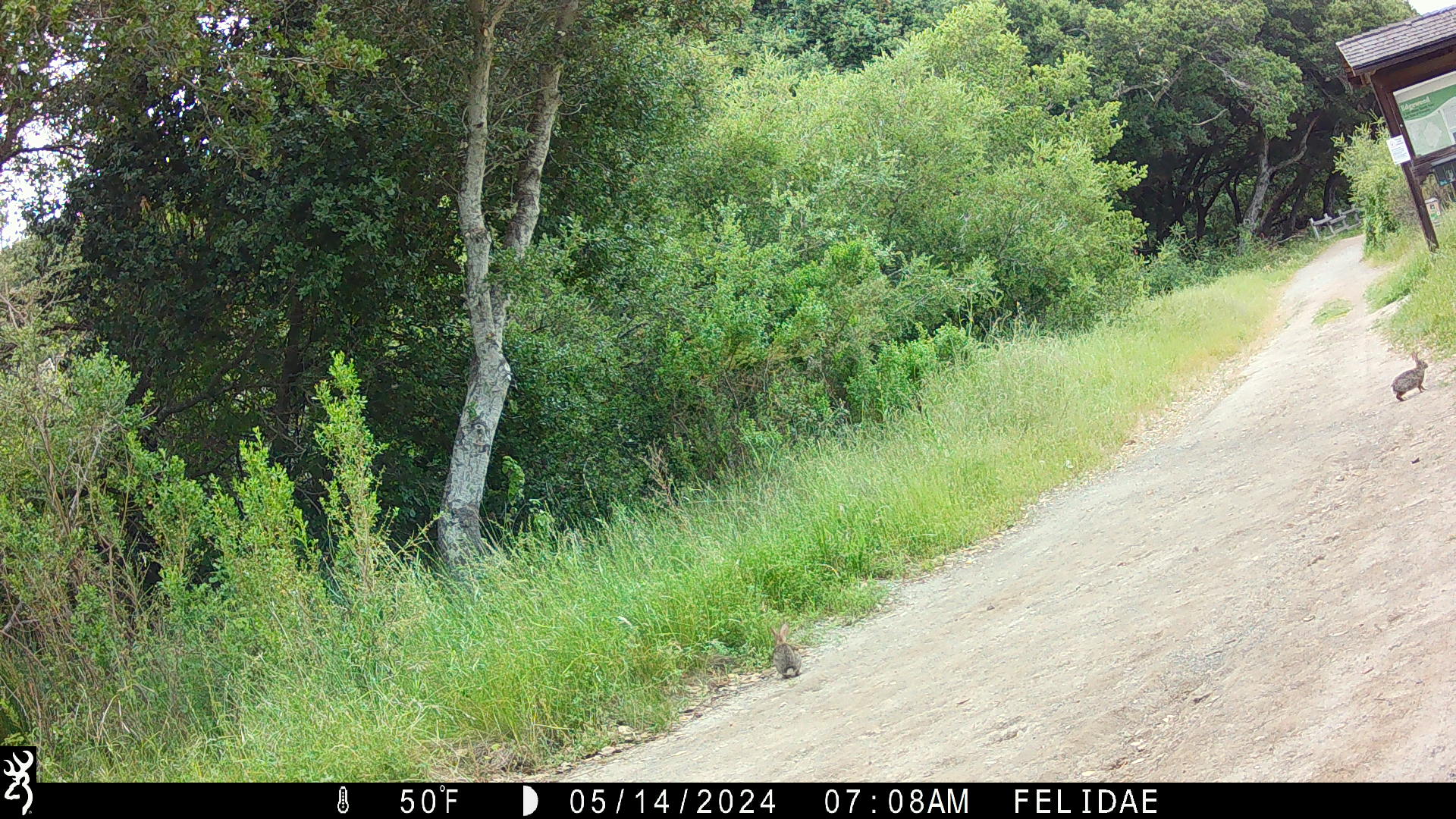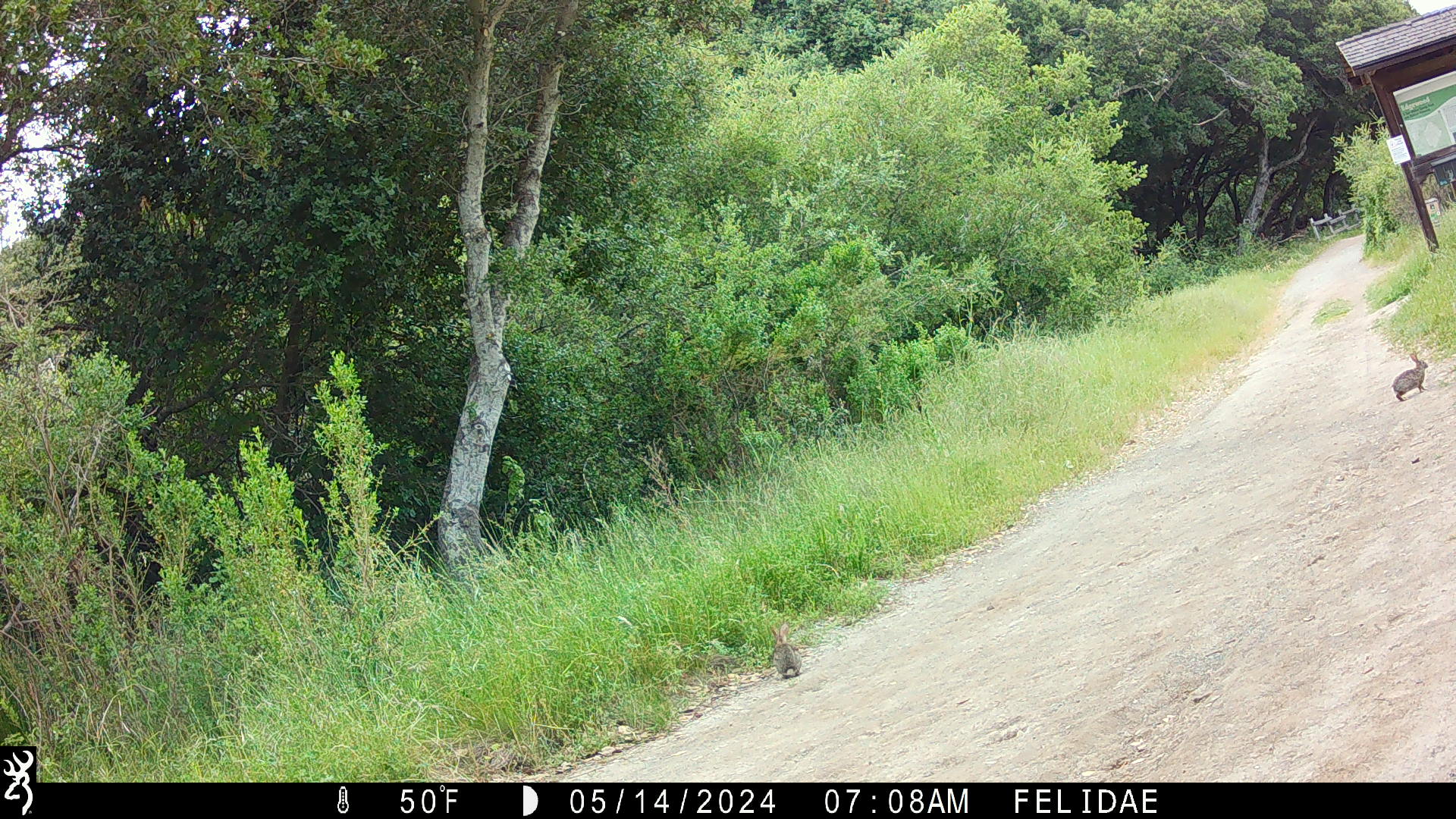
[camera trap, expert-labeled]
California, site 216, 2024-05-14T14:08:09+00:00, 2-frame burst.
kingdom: Animalia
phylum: Chordata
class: Mammalia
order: Lagomorpha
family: Leporidae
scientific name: Leporidae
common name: rabbit